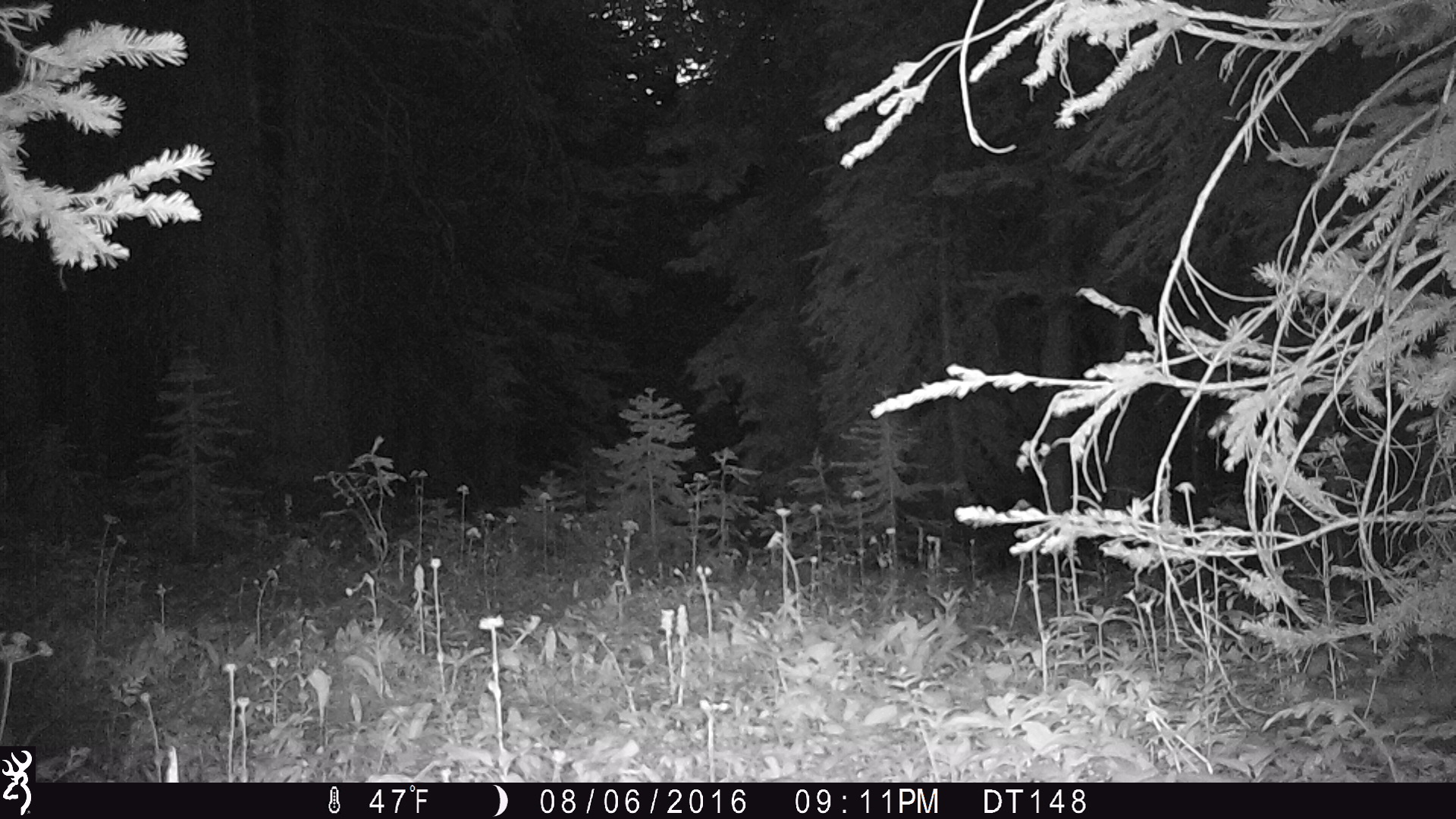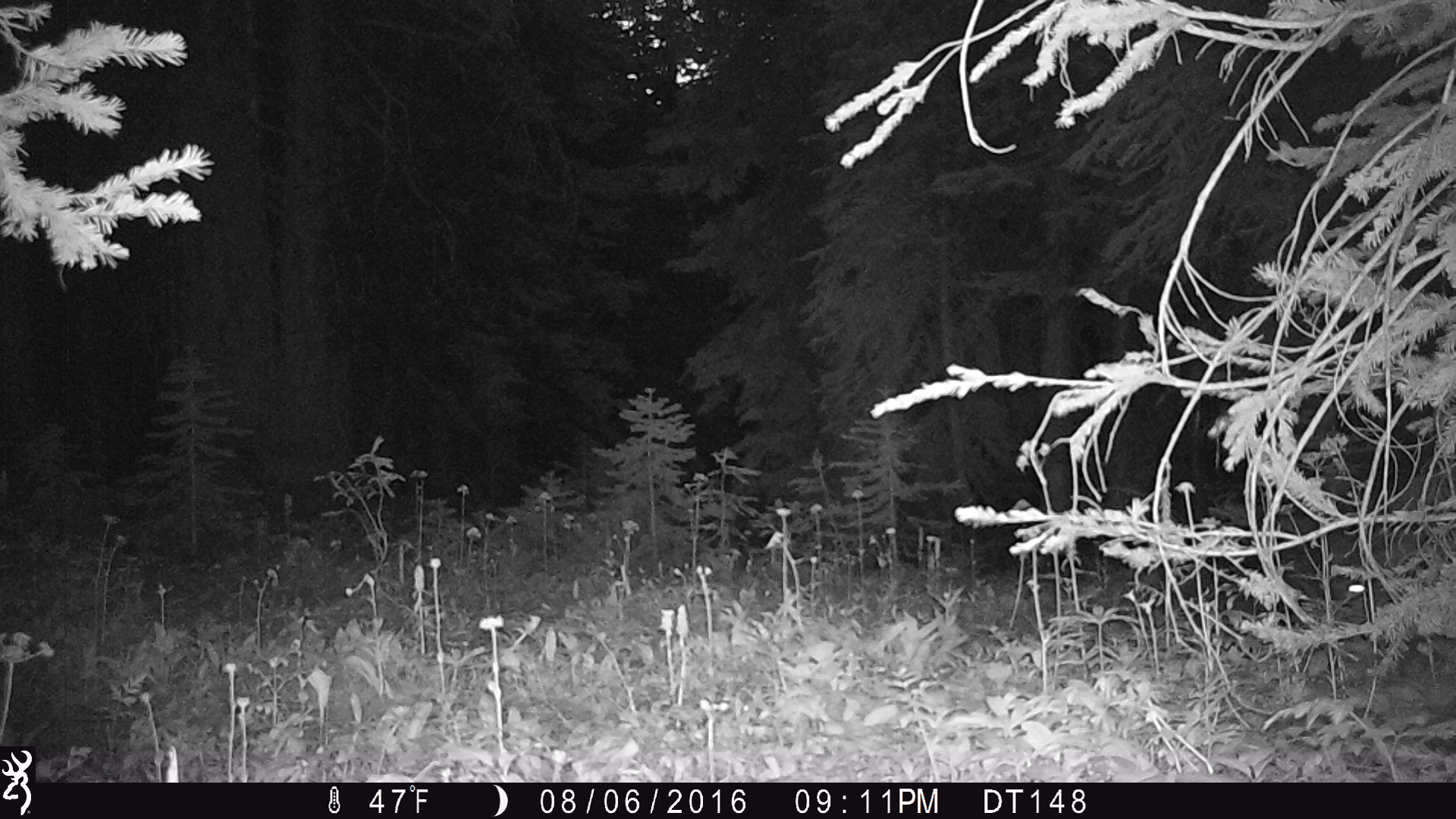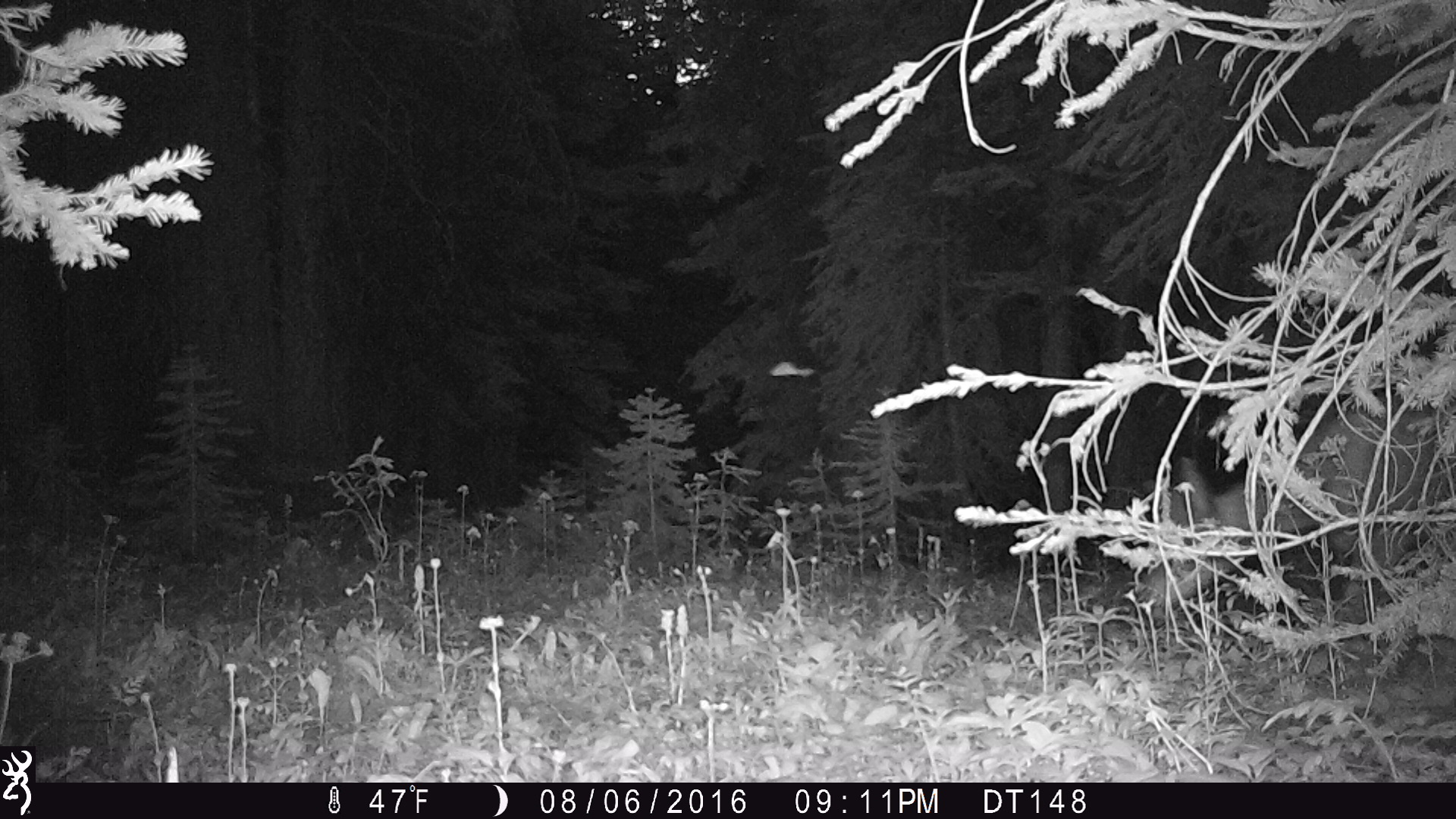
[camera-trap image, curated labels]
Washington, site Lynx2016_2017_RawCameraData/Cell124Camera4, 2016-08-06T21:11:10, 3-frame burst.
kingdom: Animalia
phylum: Chordata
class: Mammalia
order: Artiodactyla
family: Cervidae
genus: Odocoileus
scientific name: Odocoileus hemionus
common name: mule deer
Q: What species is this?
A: Odocoileus hemionus (mule deer).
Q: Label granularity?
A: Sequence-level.